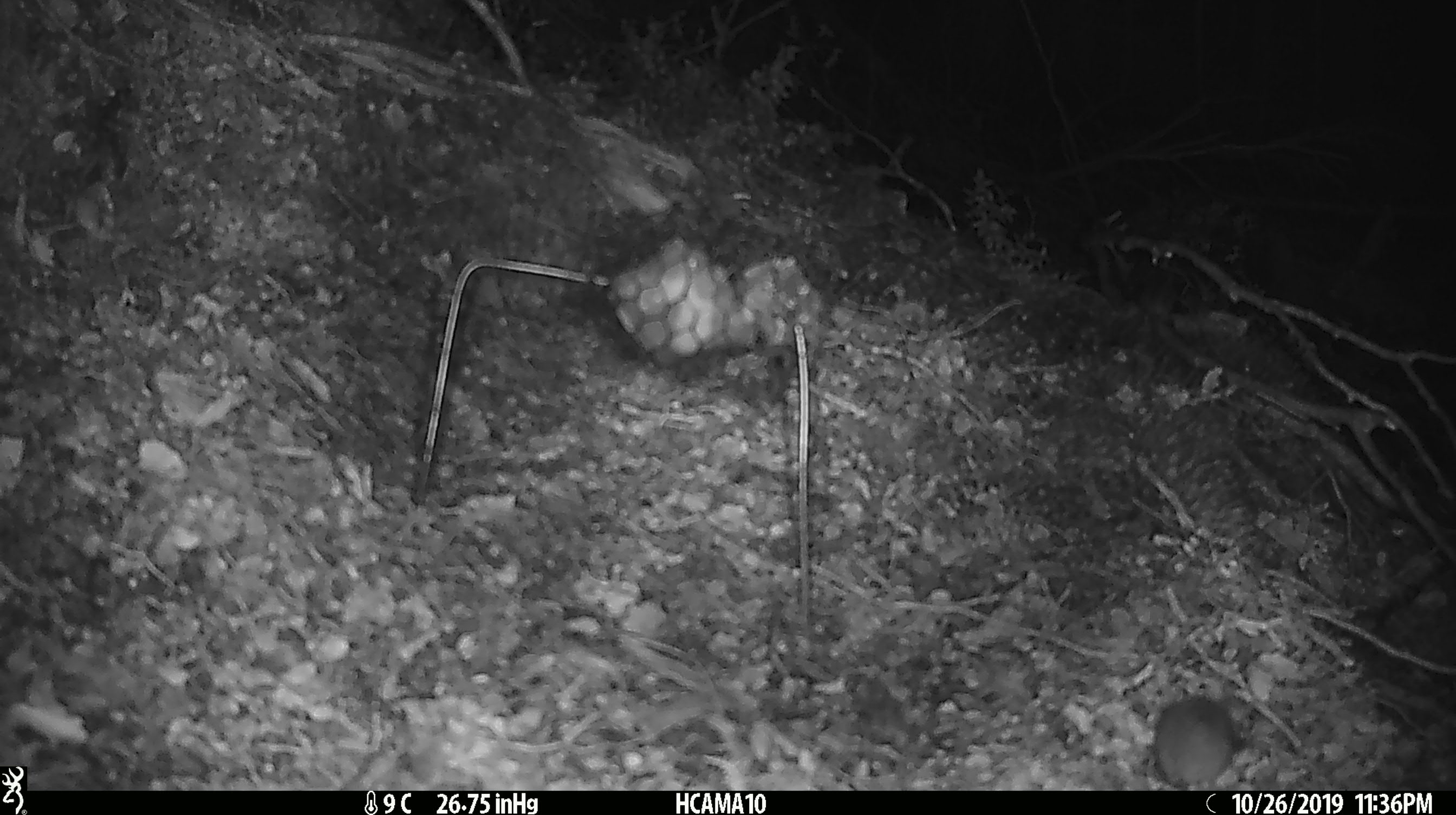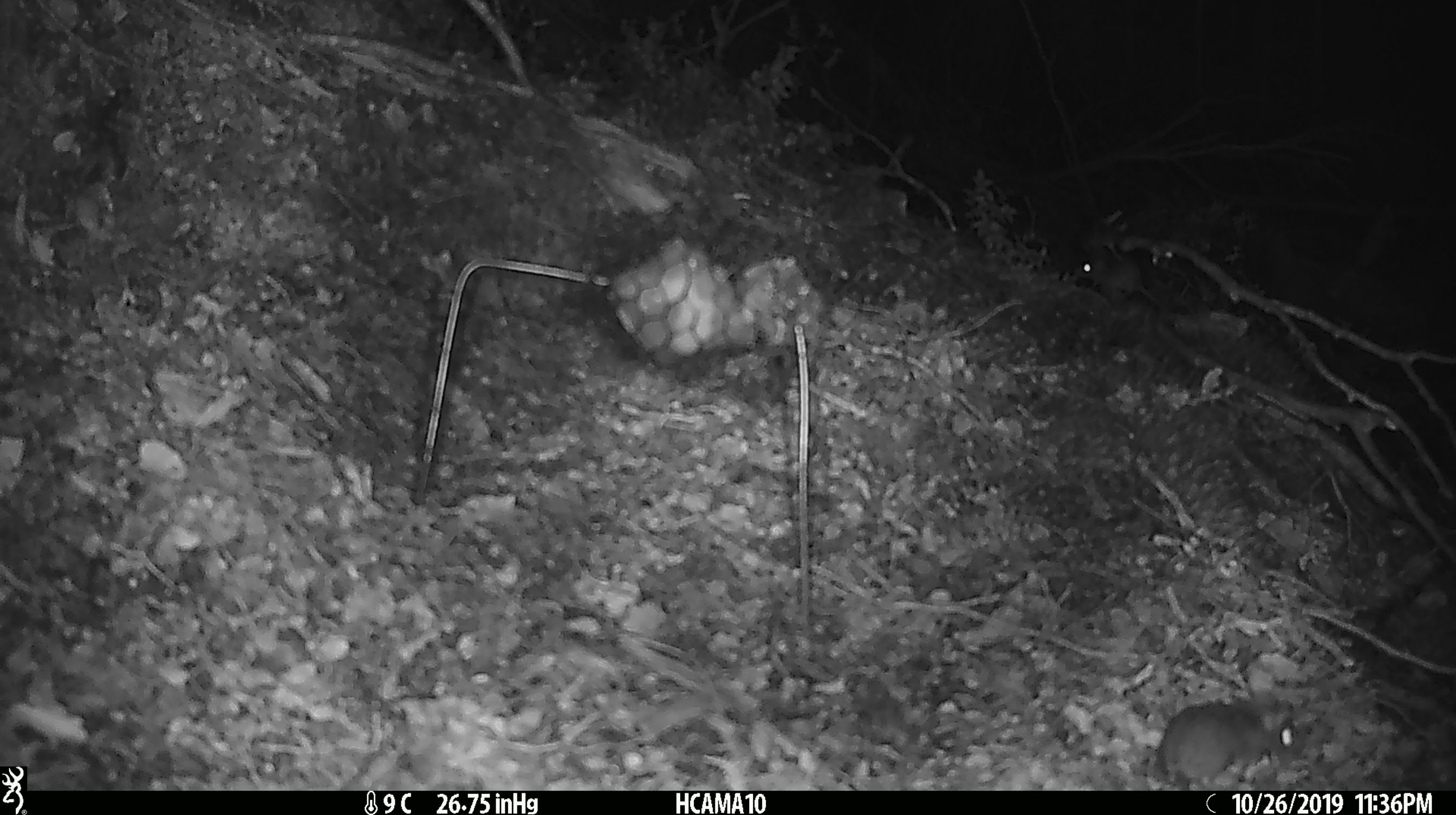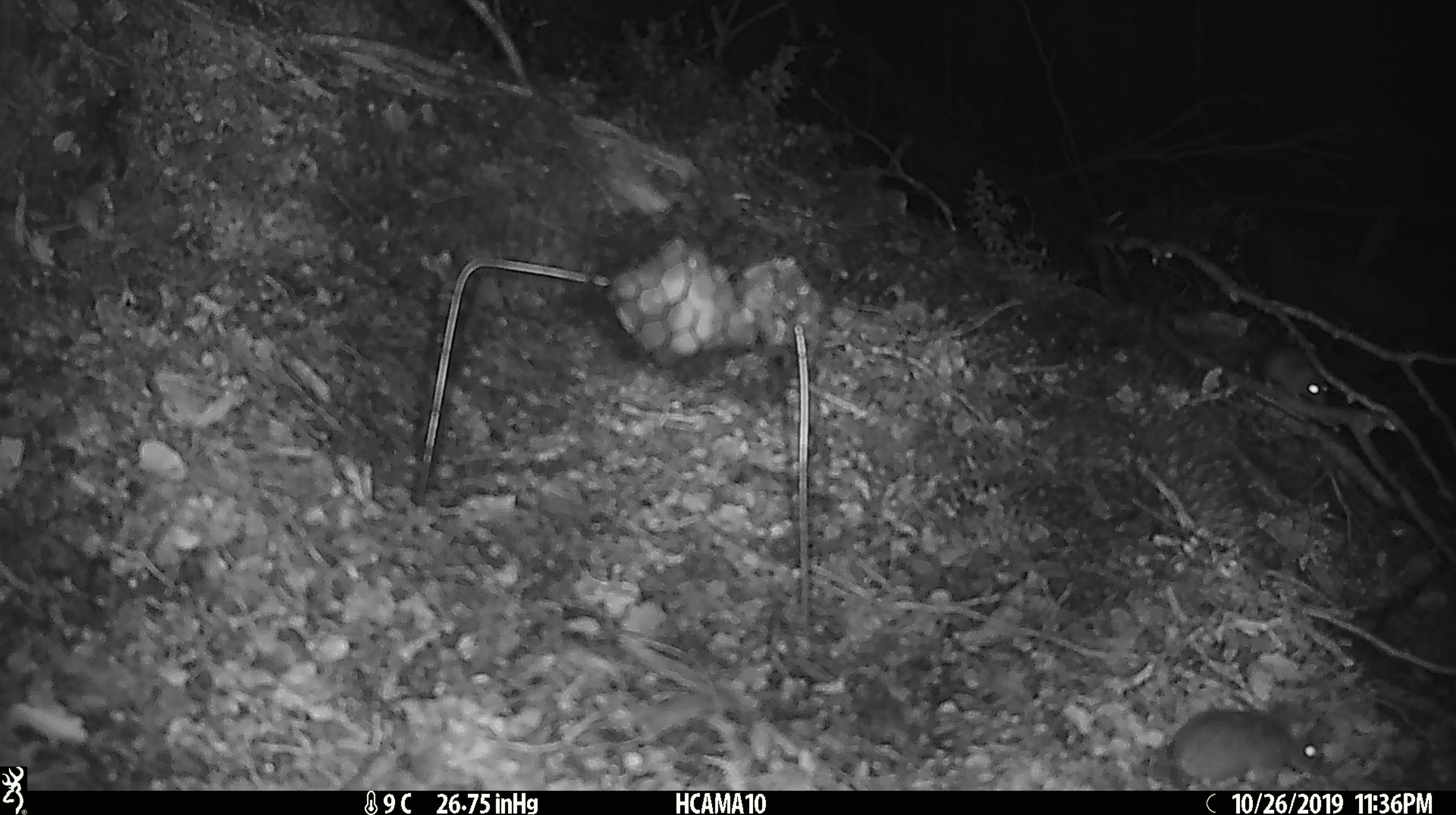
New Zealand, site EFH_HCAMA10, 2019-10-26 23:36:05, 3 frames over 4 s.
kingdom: Animalia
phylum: Chordata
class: Mammalia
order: Rodentia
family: Muridae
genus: Mus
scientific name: Mus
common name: mouse